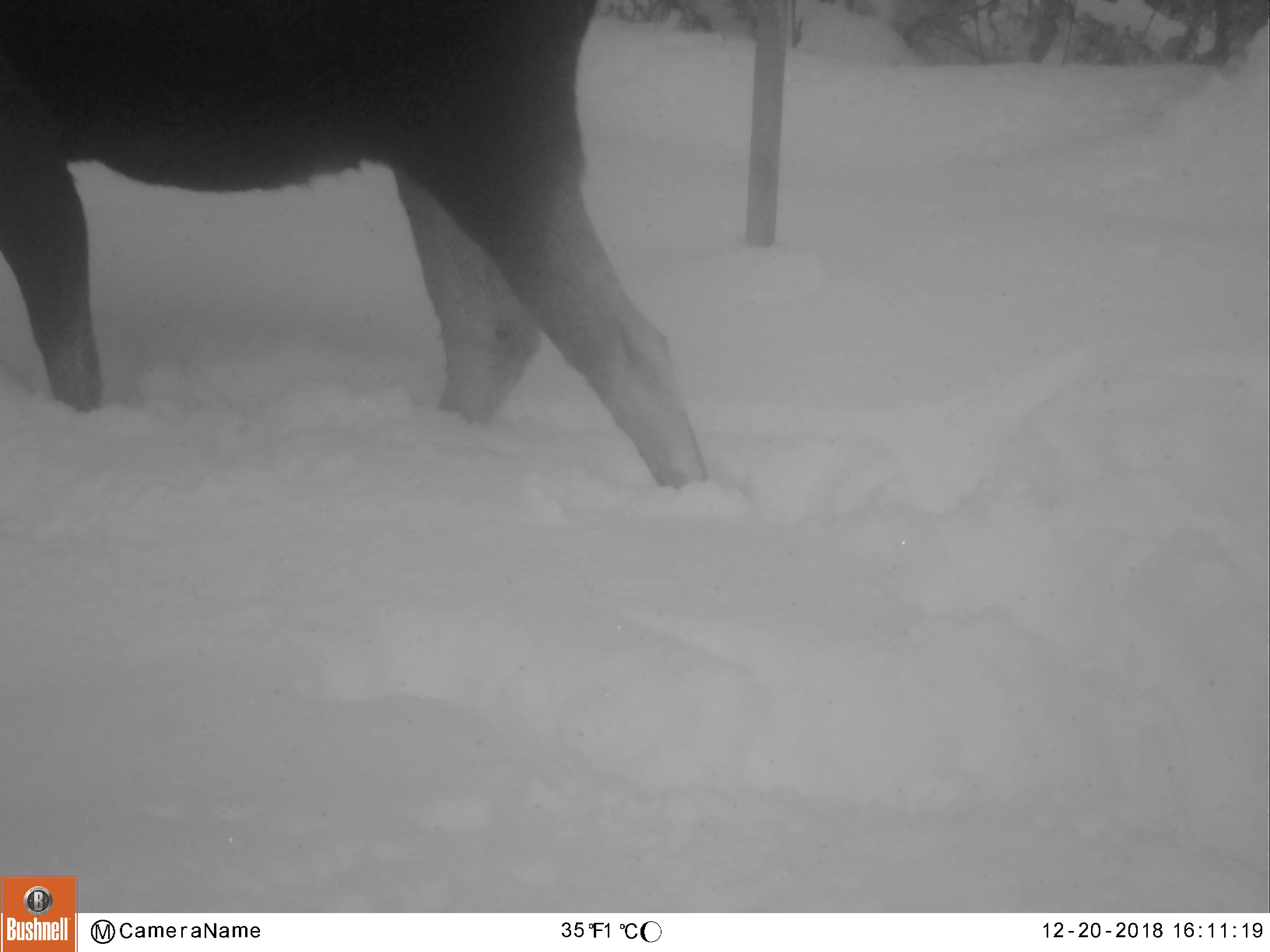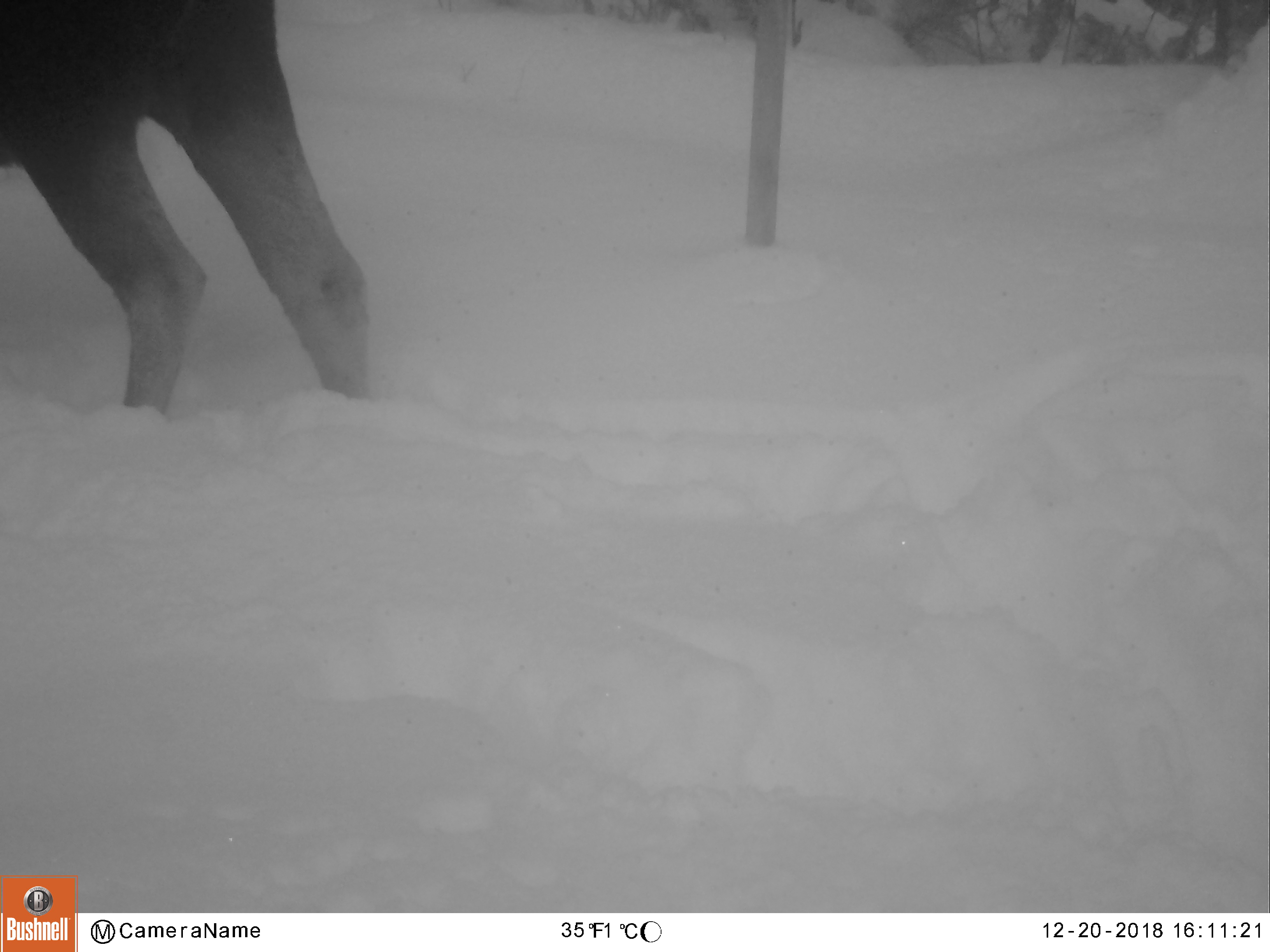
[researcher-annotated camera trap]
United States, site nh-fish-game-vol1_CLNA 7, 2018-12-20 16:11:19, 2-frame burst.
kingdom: Animalia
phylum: Chordata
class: Mammalia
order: Artiodactyla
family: Cervidae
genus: Alces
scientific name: Alces alces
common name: moose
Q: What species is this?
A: Moose (Alces alces).